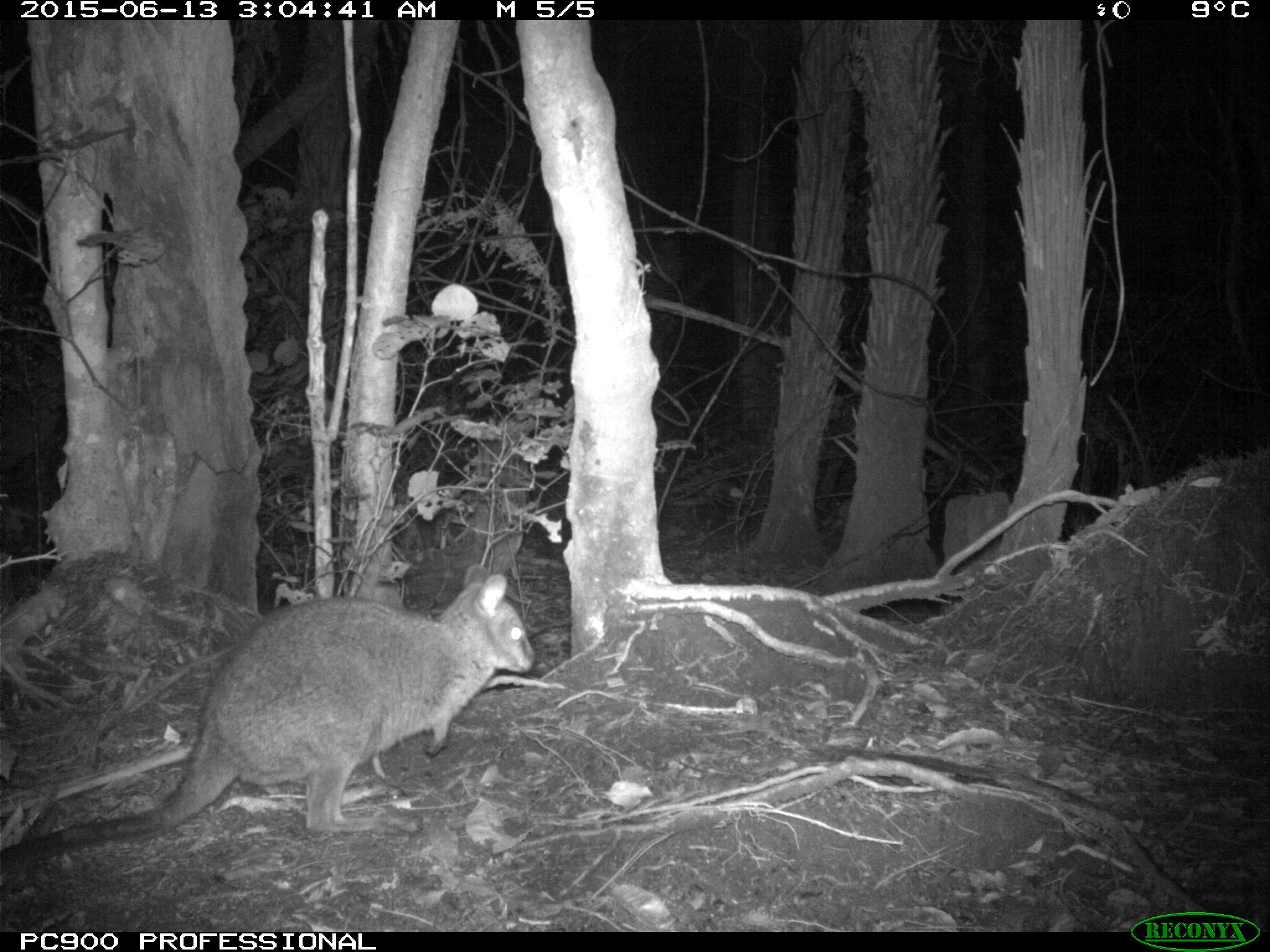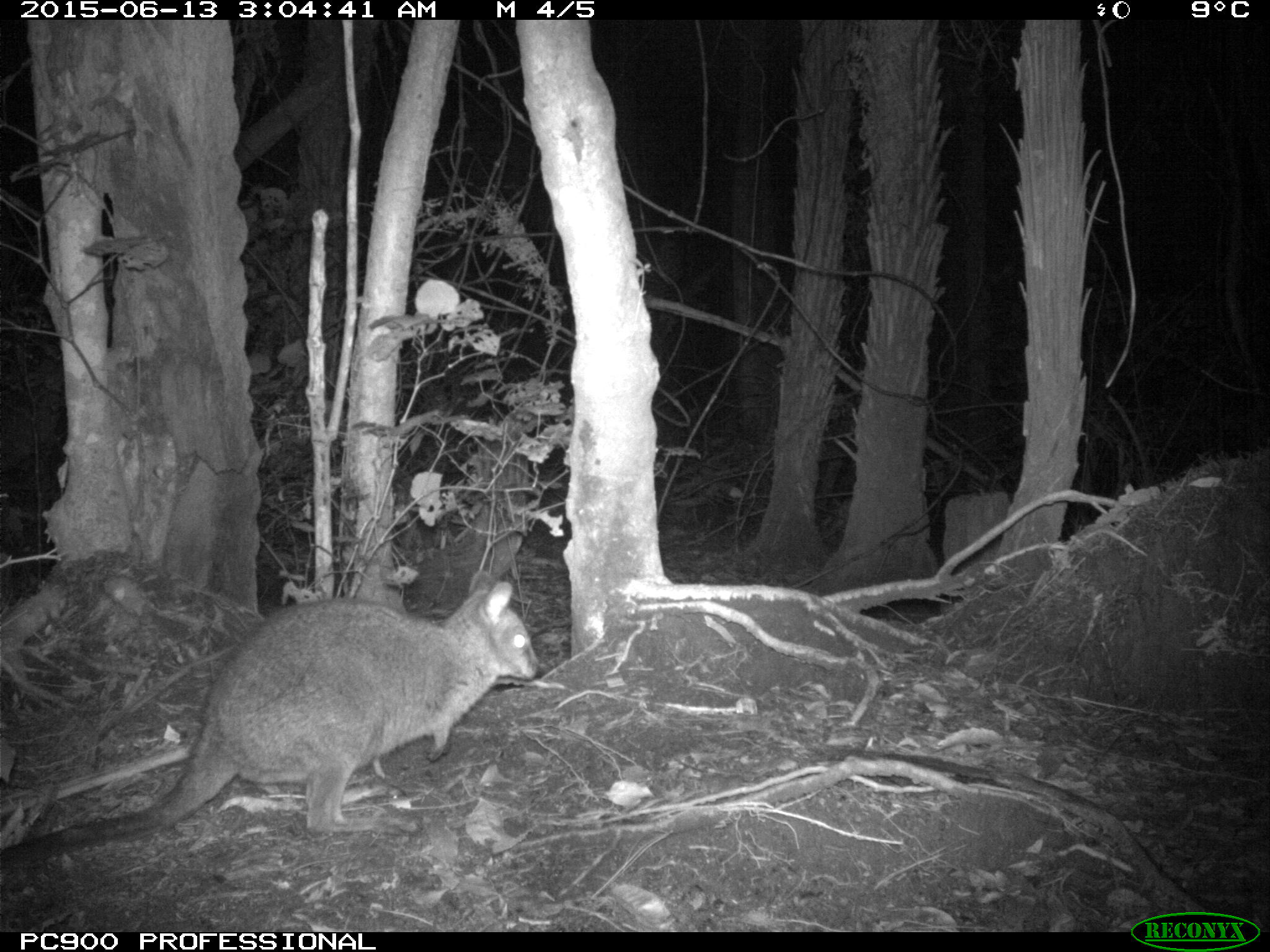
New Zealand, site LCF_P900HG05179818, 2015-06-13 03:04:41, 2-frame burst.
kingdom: Animalia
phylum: Chordata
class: Mammalia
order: Diprotodontia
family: Macropodidae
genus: Notamacropus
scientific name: Notamacropus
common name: wallaby